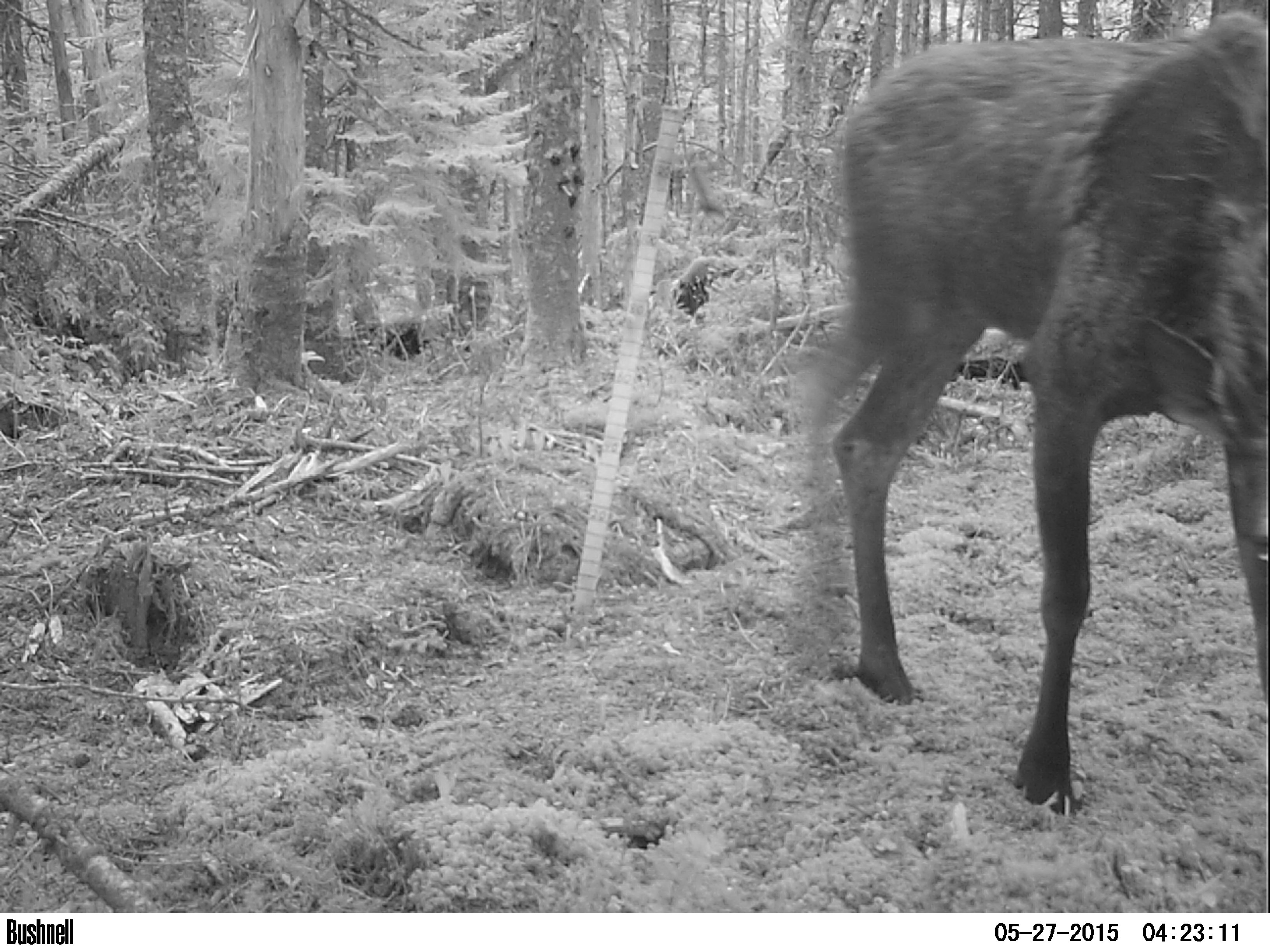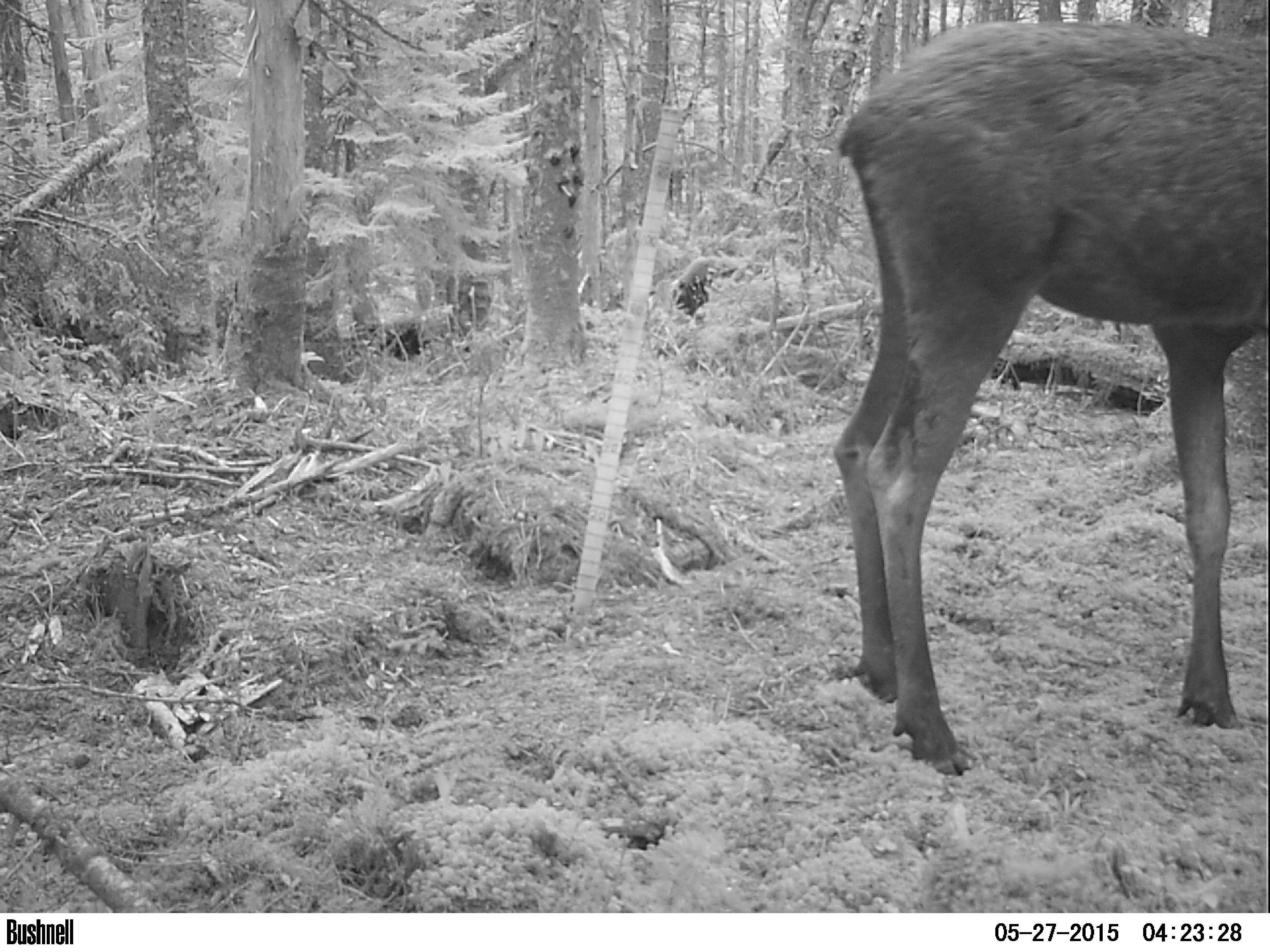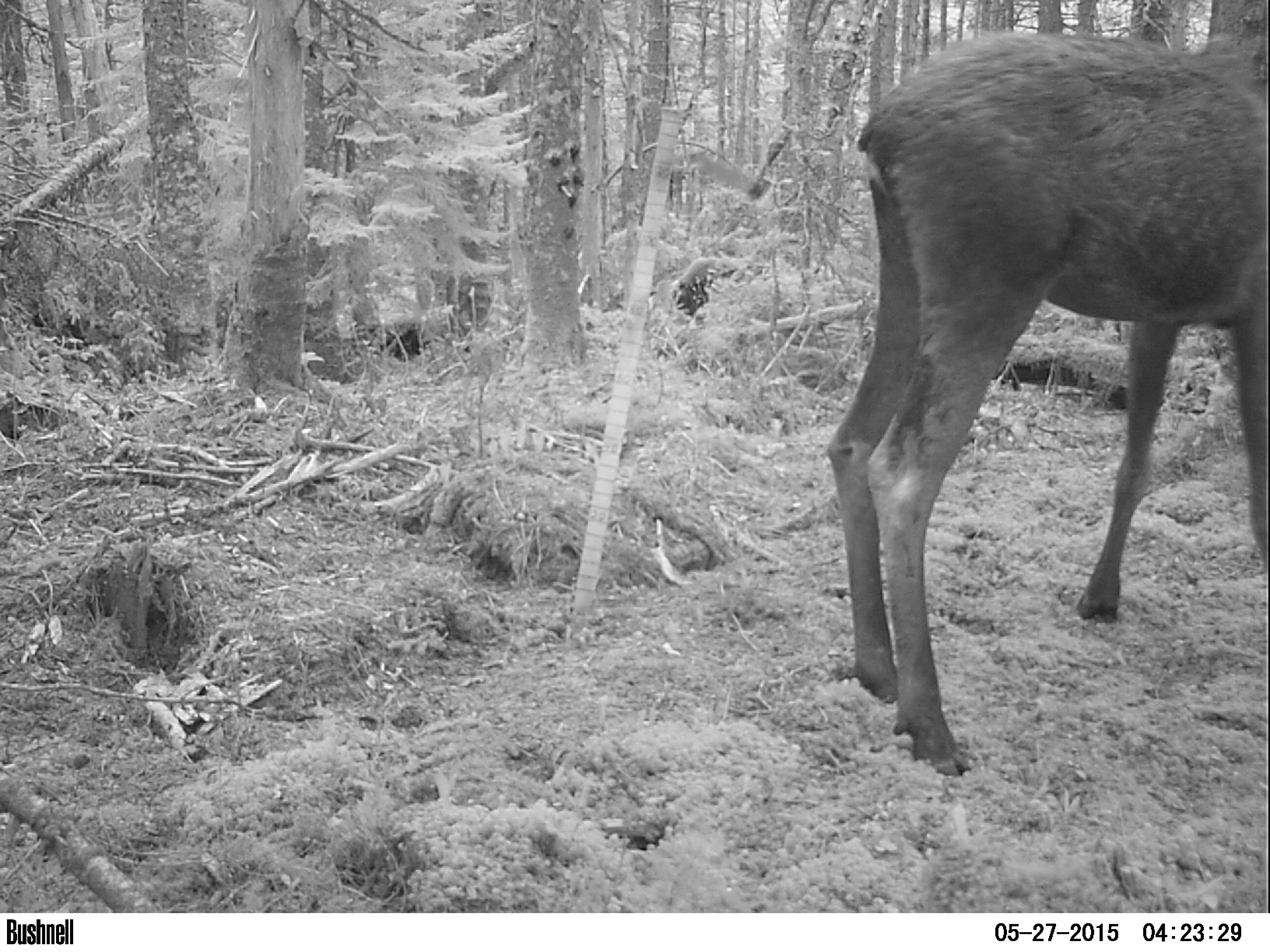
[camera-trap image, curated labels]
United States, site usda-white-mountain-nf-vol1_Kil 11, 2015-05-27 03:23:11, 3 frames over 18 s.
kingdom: Animalia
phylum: Chordata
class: Mammalia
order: Artiodactyla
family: Cervidae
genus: Alces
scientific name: Alces alces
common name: moose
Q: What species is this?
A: Moose (Alces alces).